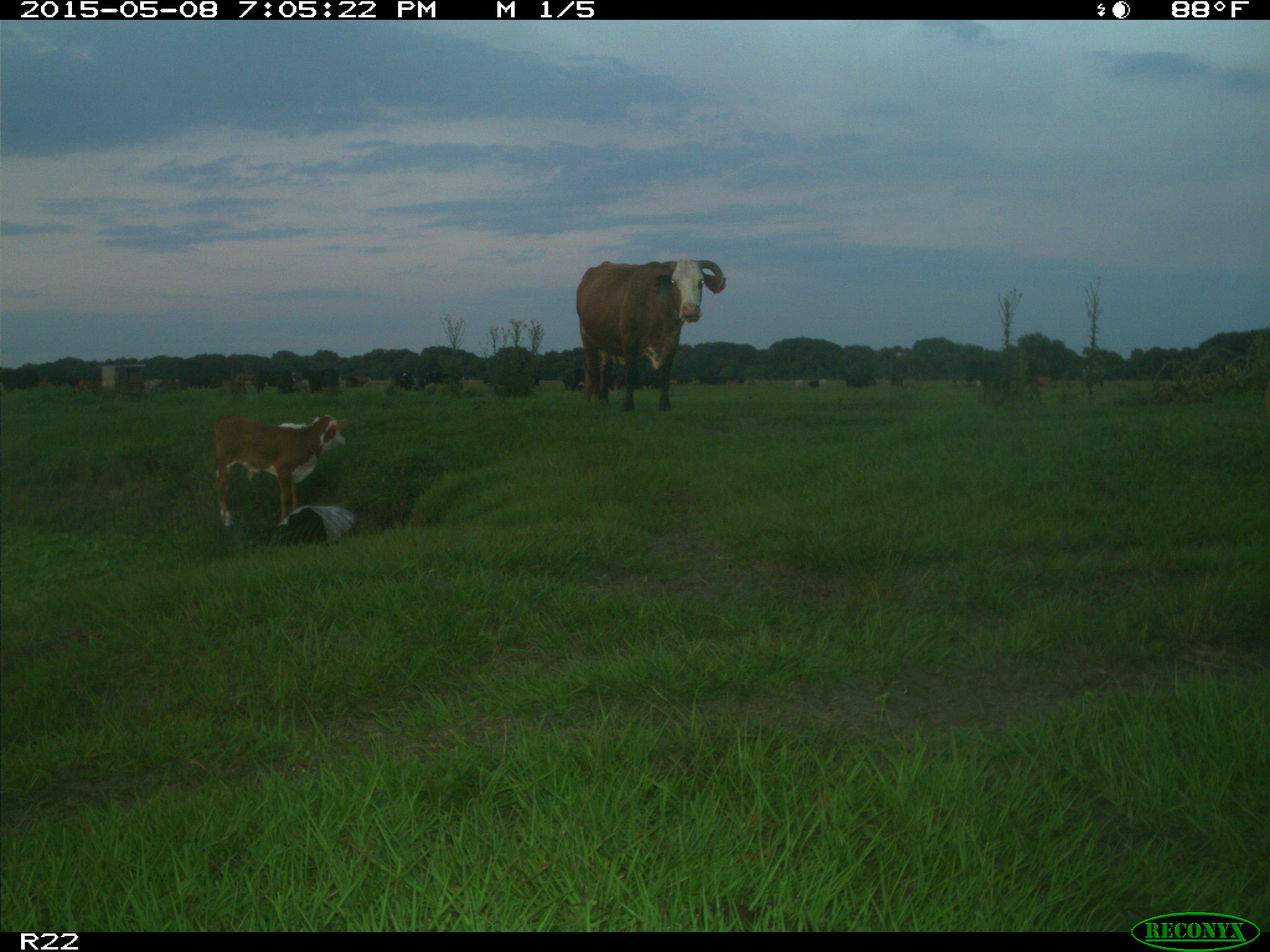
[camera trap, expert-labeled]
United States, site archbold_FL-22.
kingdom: Animalia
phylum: Chordata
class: Mammalia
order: Artiodactyla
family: Bovidae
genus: Bos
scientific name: Bos taurus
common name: domestic cow